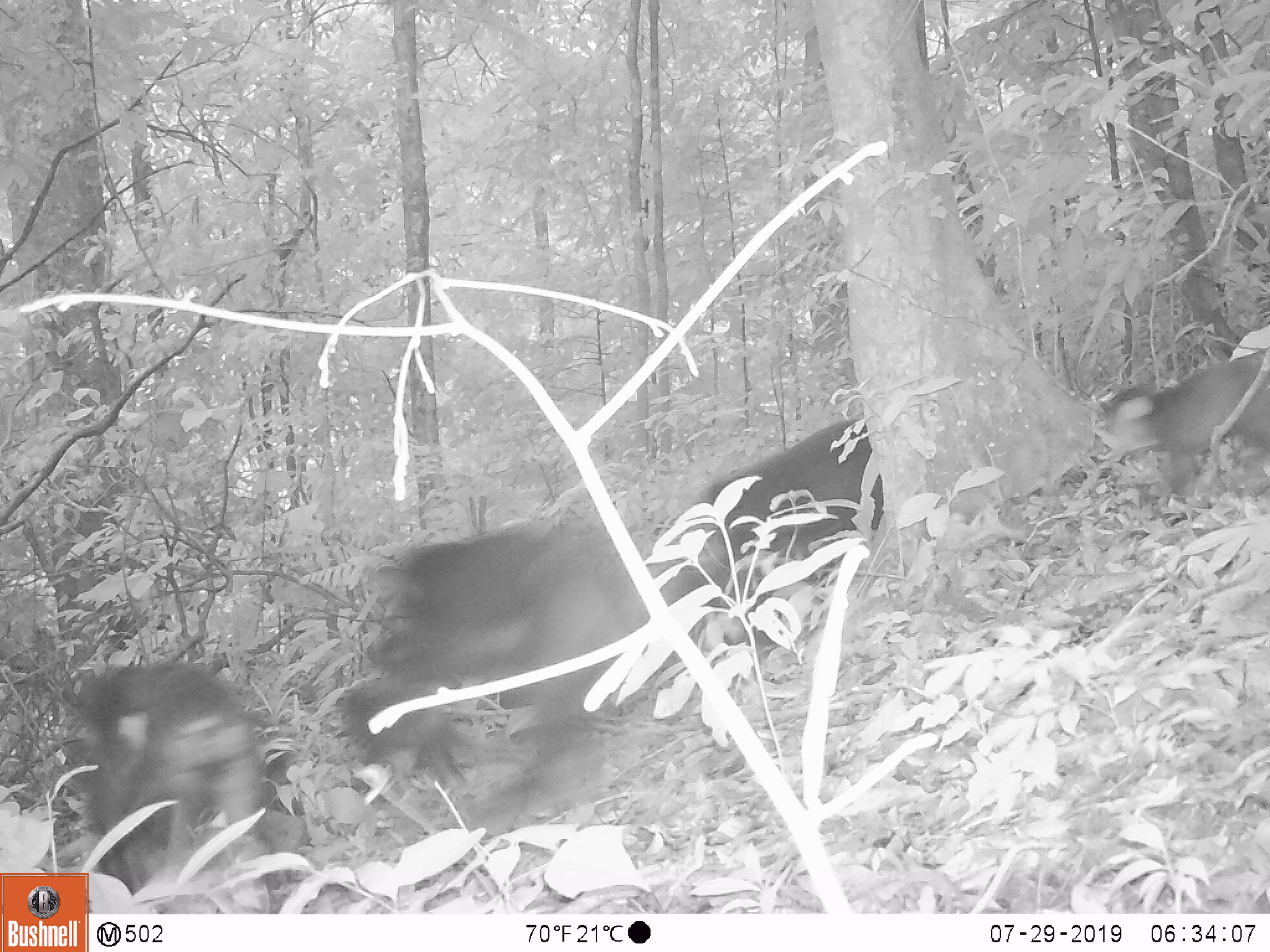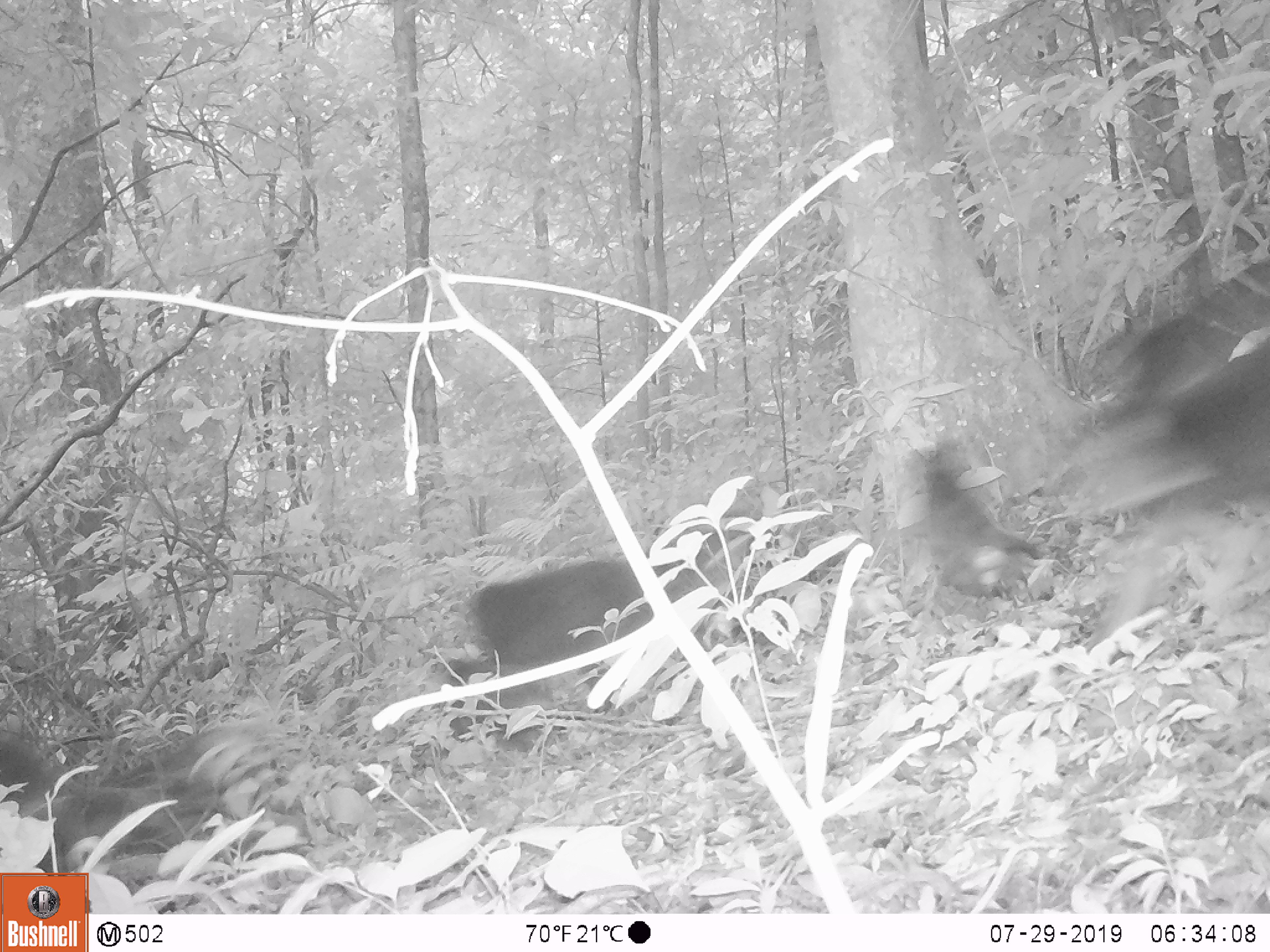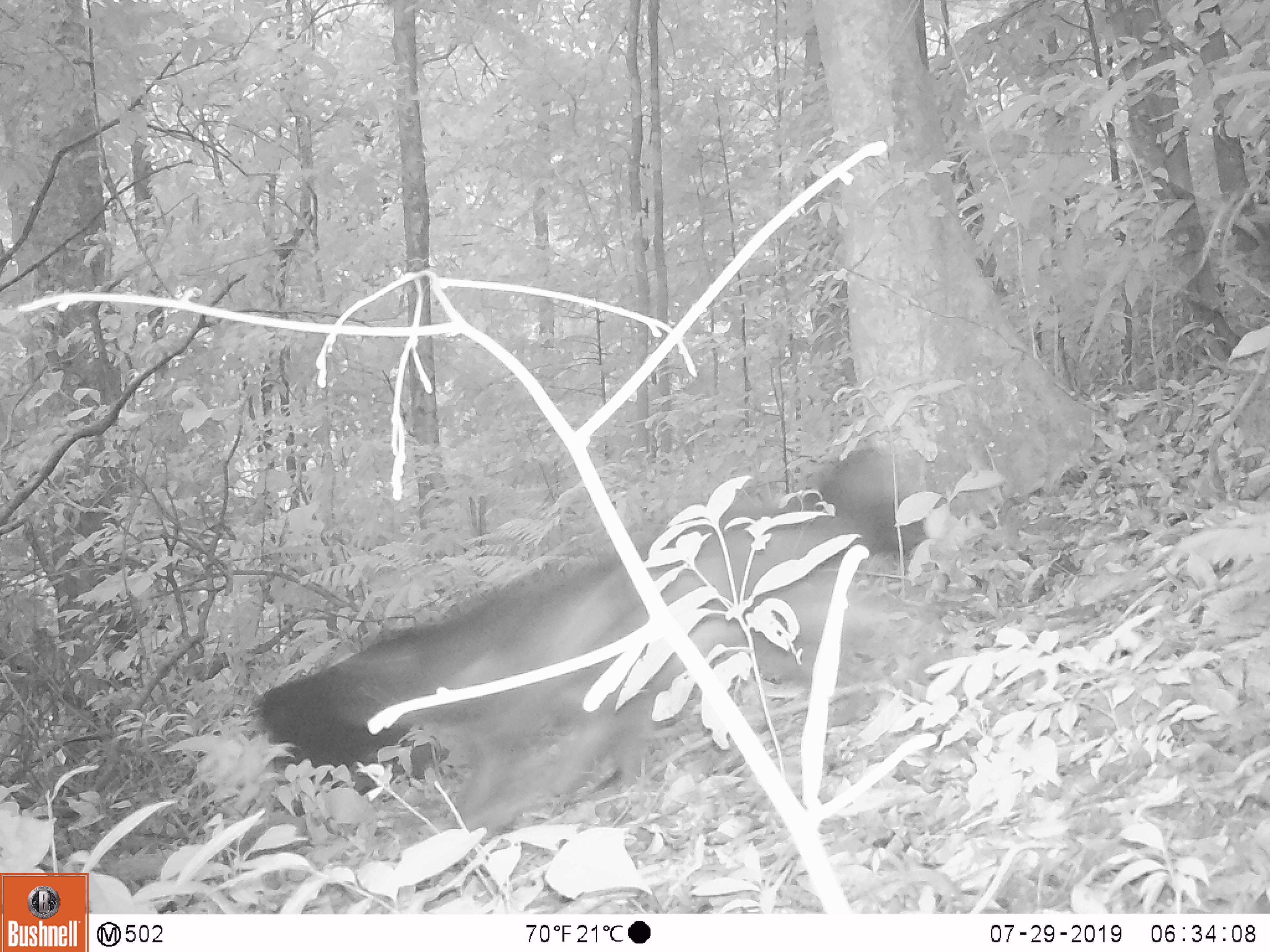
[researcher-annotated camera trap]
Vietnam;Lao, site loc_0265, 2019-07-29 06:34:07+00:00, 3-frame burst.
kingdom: Animalia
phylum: Chordata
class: Mammalia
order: Primates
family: Cercopithecidae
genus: Macaca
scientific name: Macaca arctoides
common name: stump-tailed macaque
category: stump tailed macaque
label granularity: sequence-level